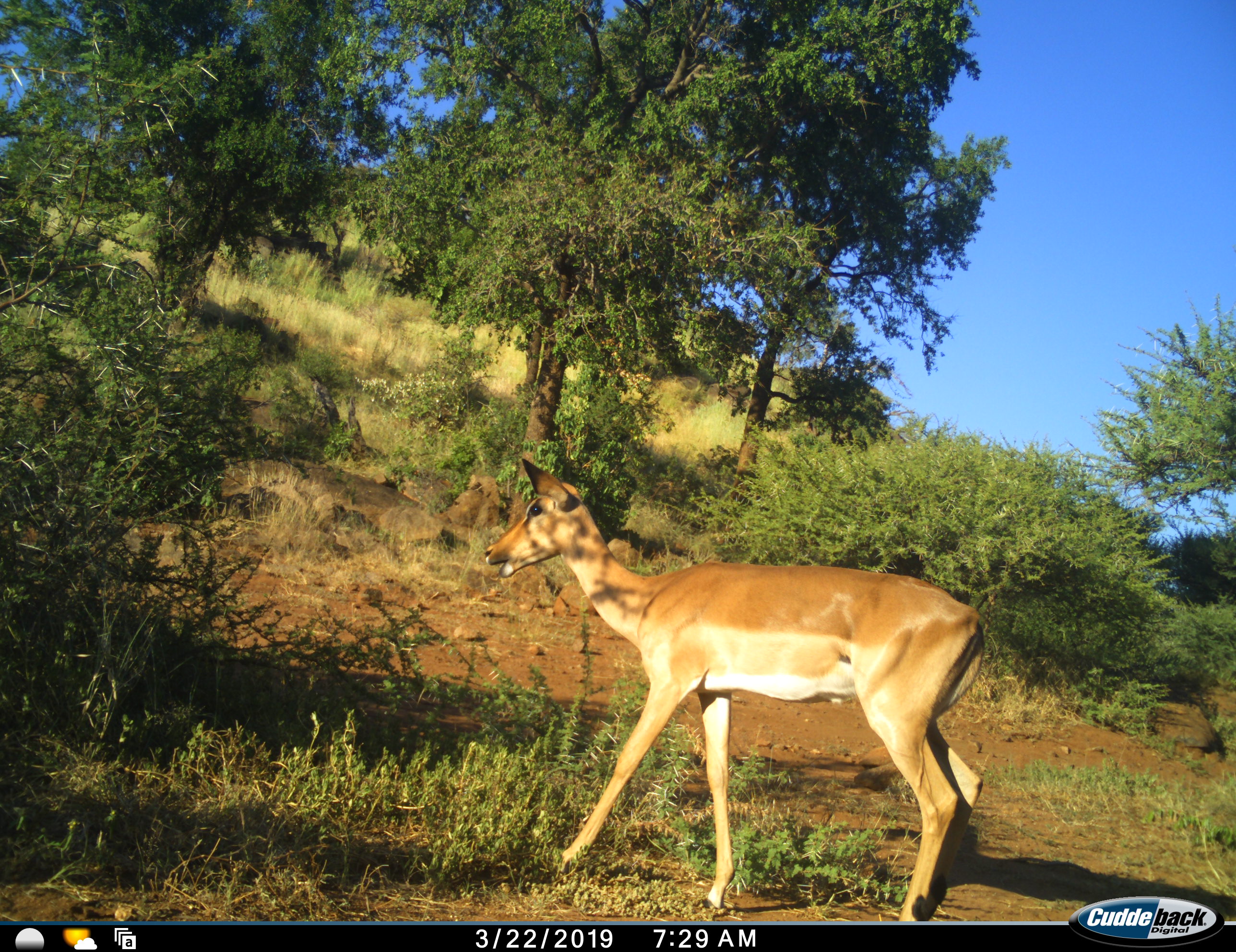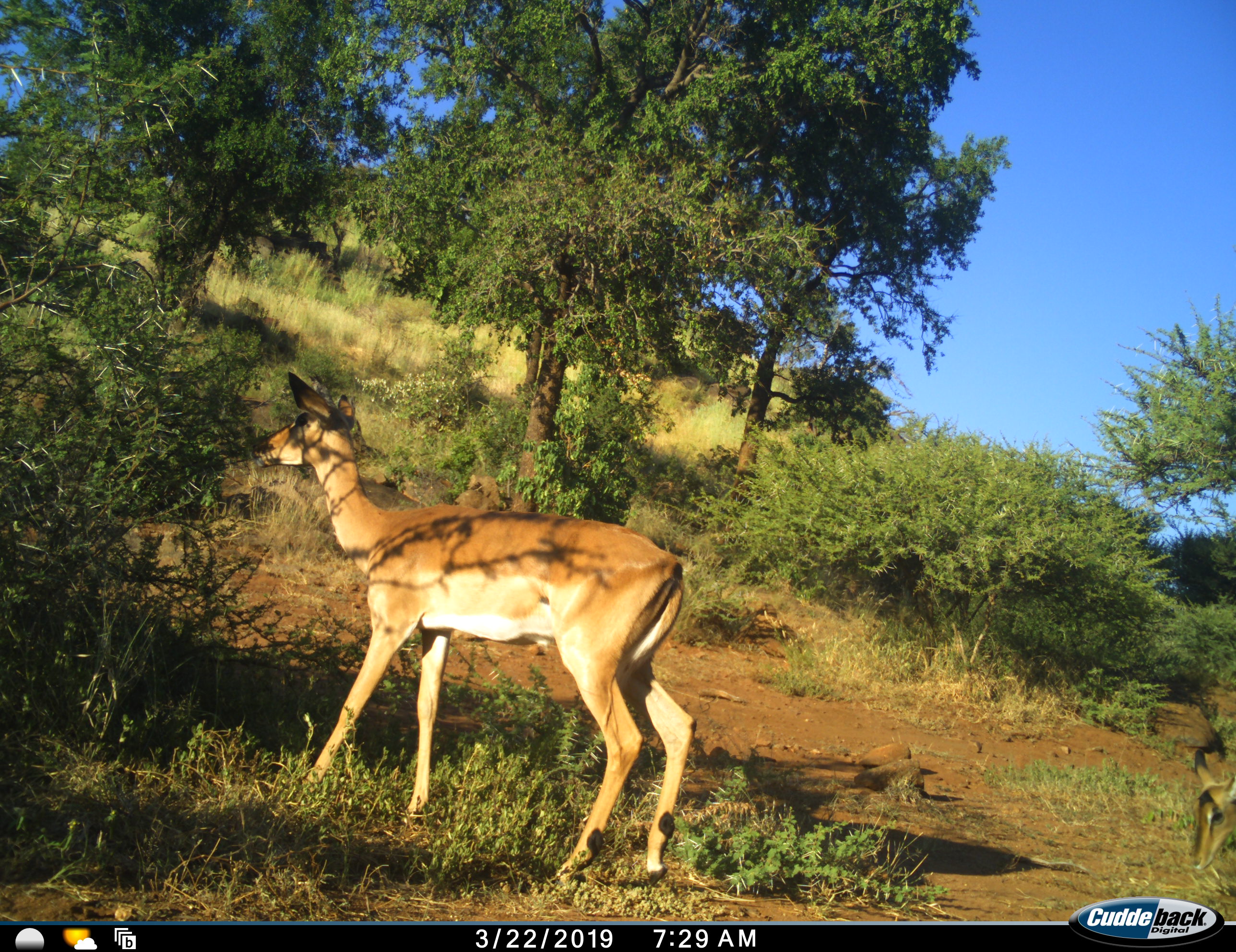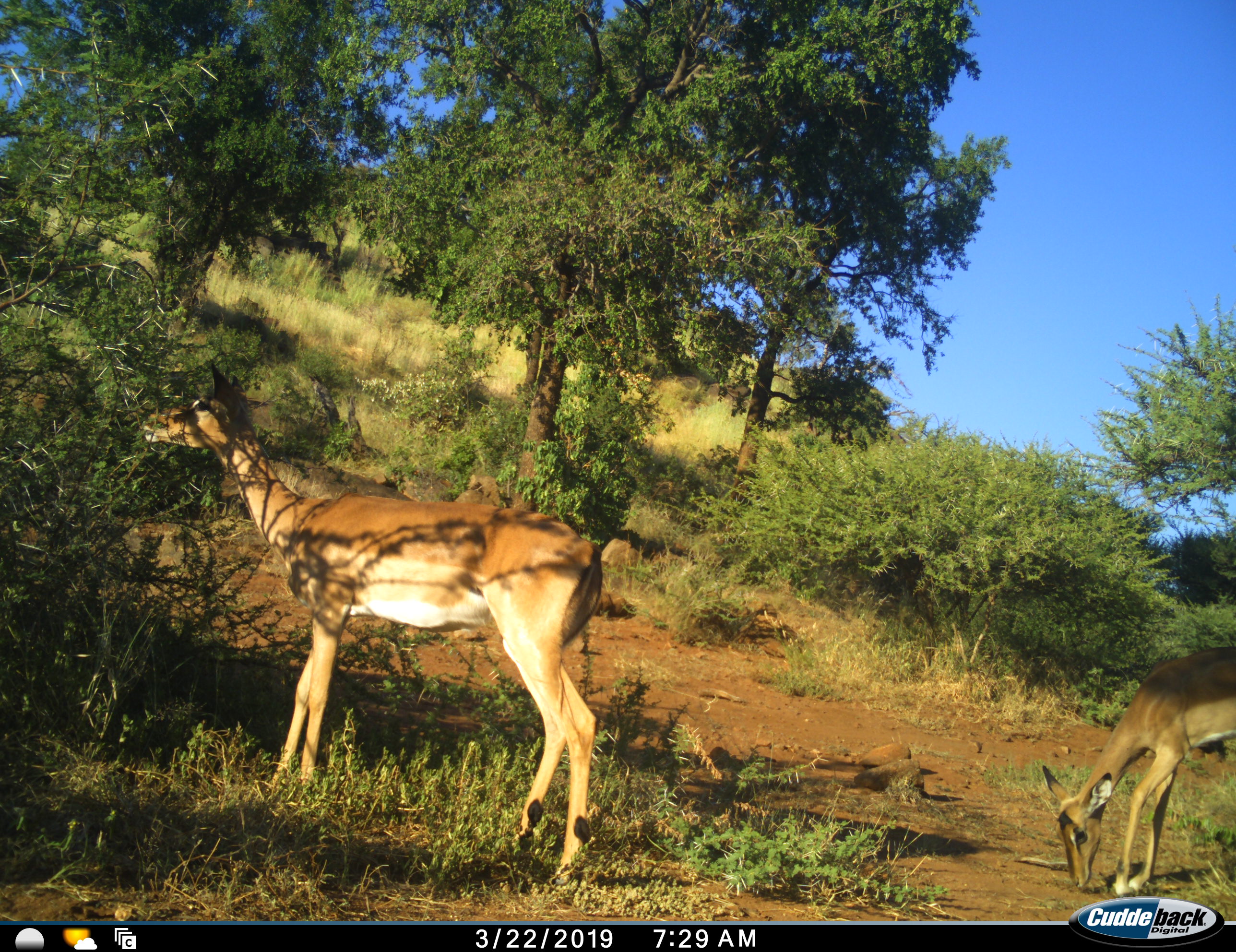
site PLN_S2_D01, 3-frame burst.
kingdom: Animalia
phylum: Chordata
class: Mammalia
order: Artiodactyla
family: Bovidae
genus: Aepyceros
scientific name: Aepyceros melampus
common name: impala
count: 2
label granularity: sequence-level